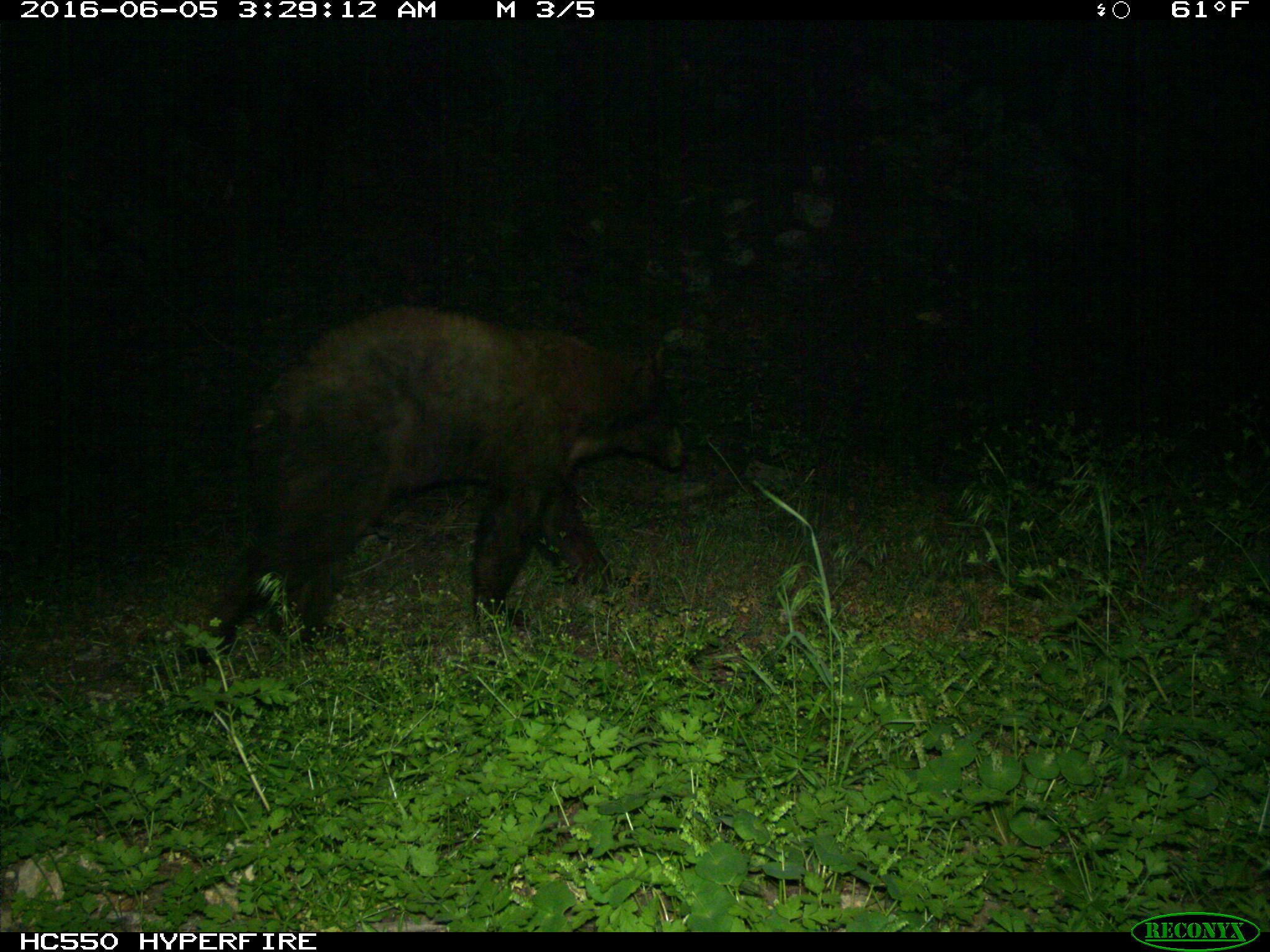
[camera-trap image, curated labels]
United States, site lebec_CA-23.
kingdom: Animalia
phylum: Chordata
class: Mammalia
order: Carnivora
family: Ursidae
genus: Ursus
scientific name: Ursus americanus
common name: american black bear